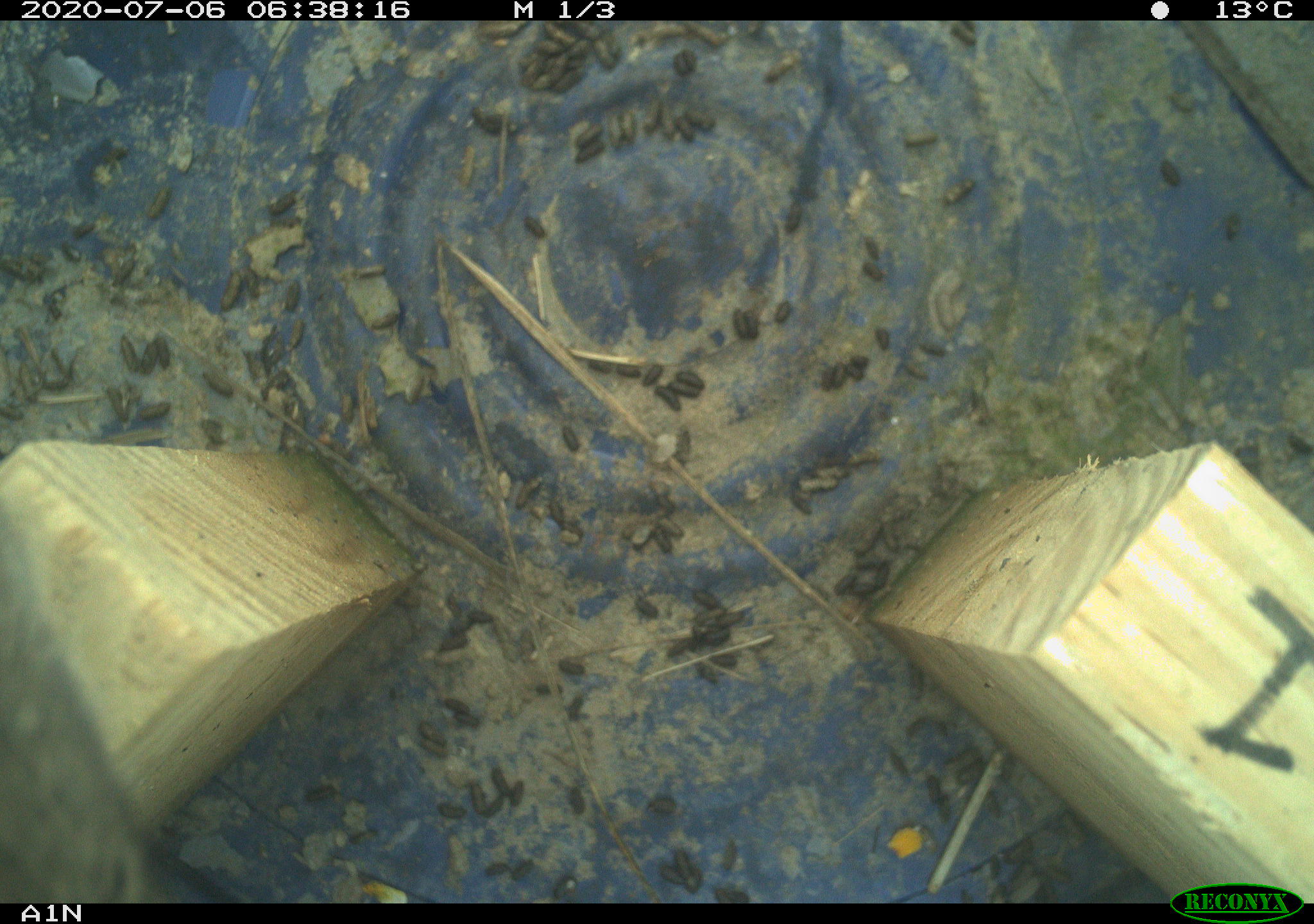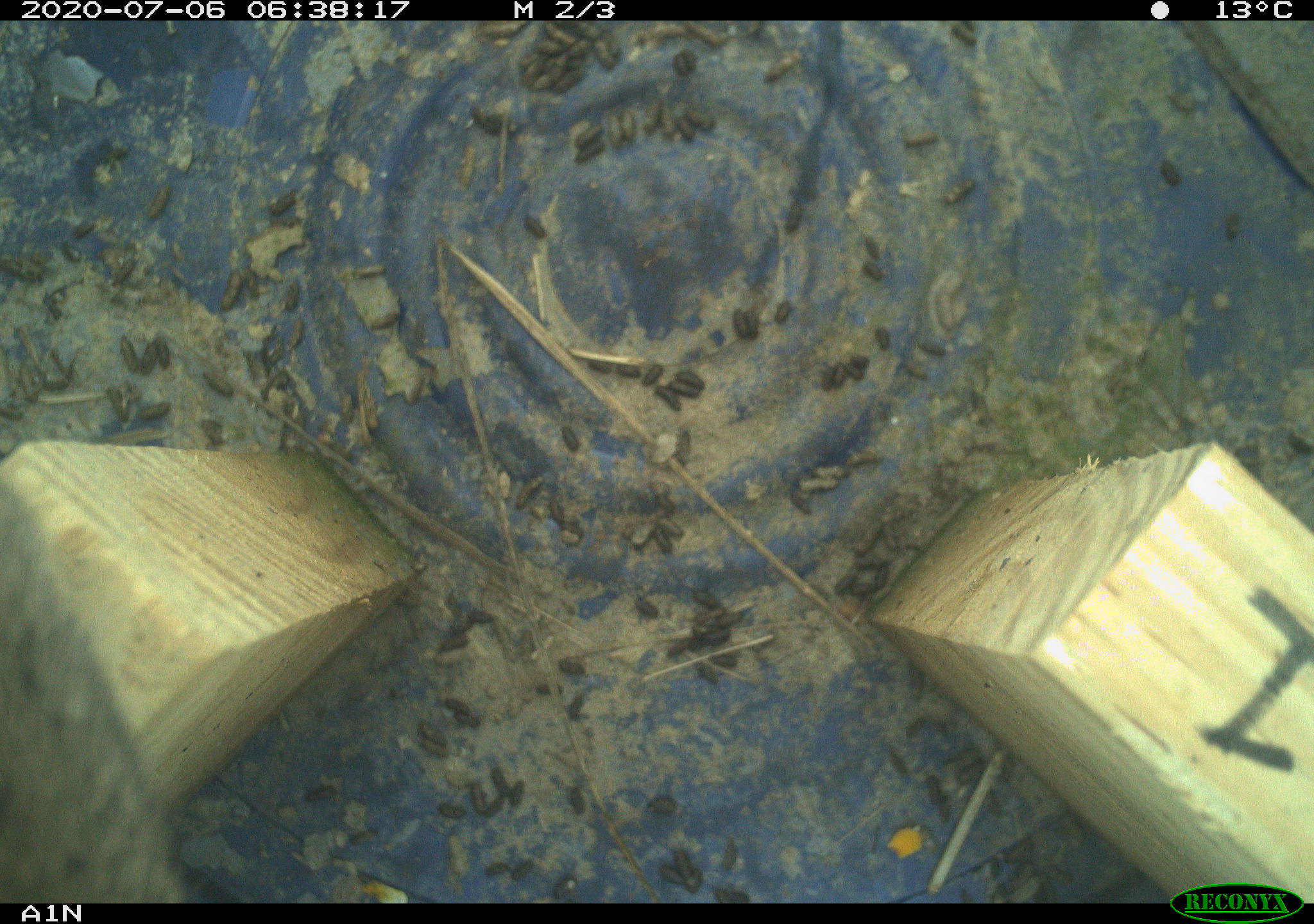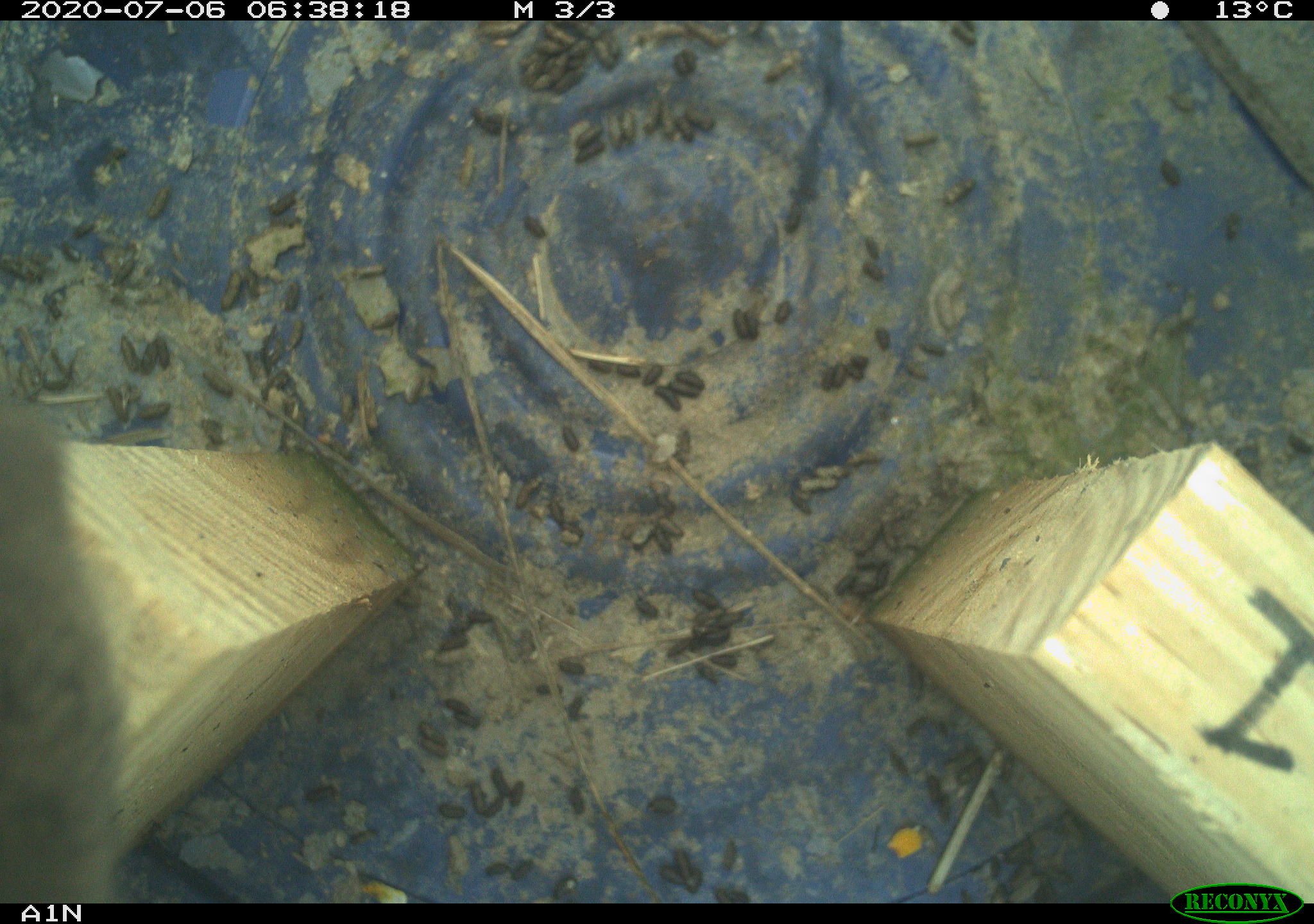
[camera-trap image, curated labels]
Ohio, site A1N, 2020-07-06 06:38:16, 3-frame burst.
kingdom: Animalia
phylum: Chordata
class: Mammalia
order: Rodentia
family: Cricetidae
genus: Microtus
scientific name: Microtus pennsylvanicus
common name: meadow vole